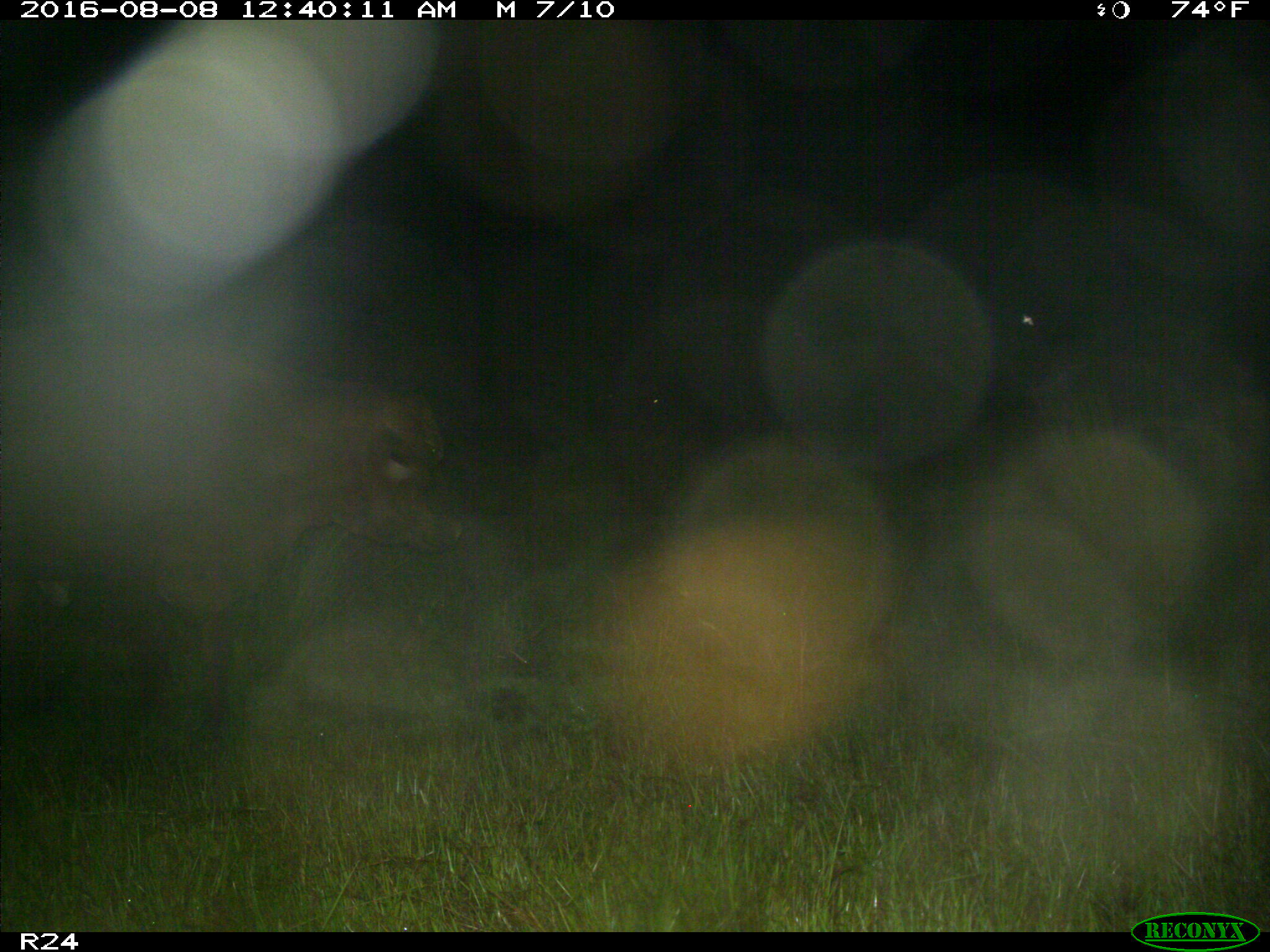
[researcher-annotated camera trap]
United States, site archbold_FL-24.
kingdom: Animalia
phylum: Chordata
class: Mammalia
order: Artiodactyla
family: Bovidae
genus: Bos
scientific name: Bos taurus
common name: domestic cow